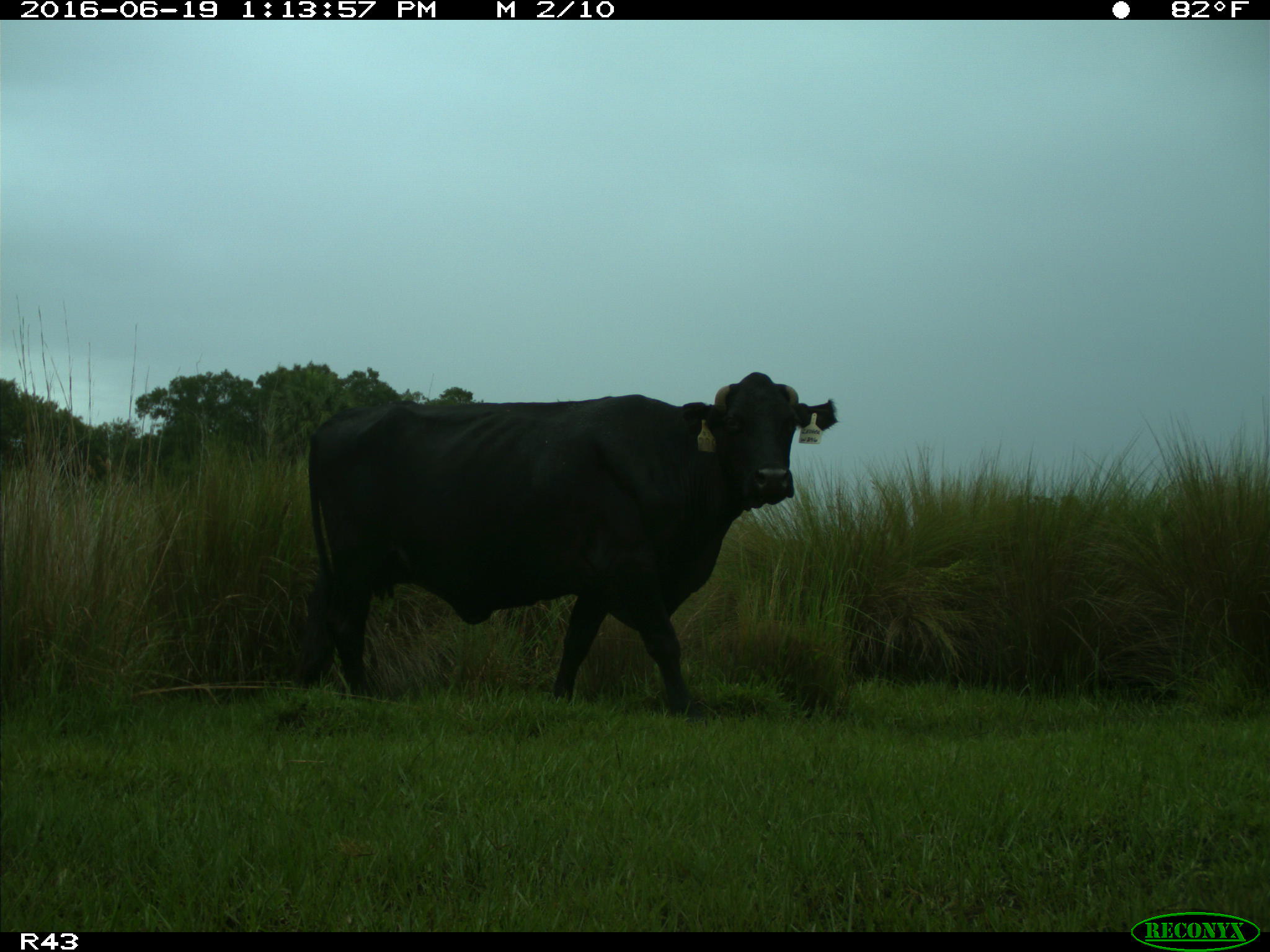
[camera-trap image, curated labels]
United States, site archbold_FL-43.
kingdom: Animalia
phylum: Chordata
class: Mammalia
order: Artiodactyla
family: Bovidae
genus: Bos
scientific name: Bos taurus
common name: domestic cow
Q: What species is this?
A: Bos taurus (domestic cow).